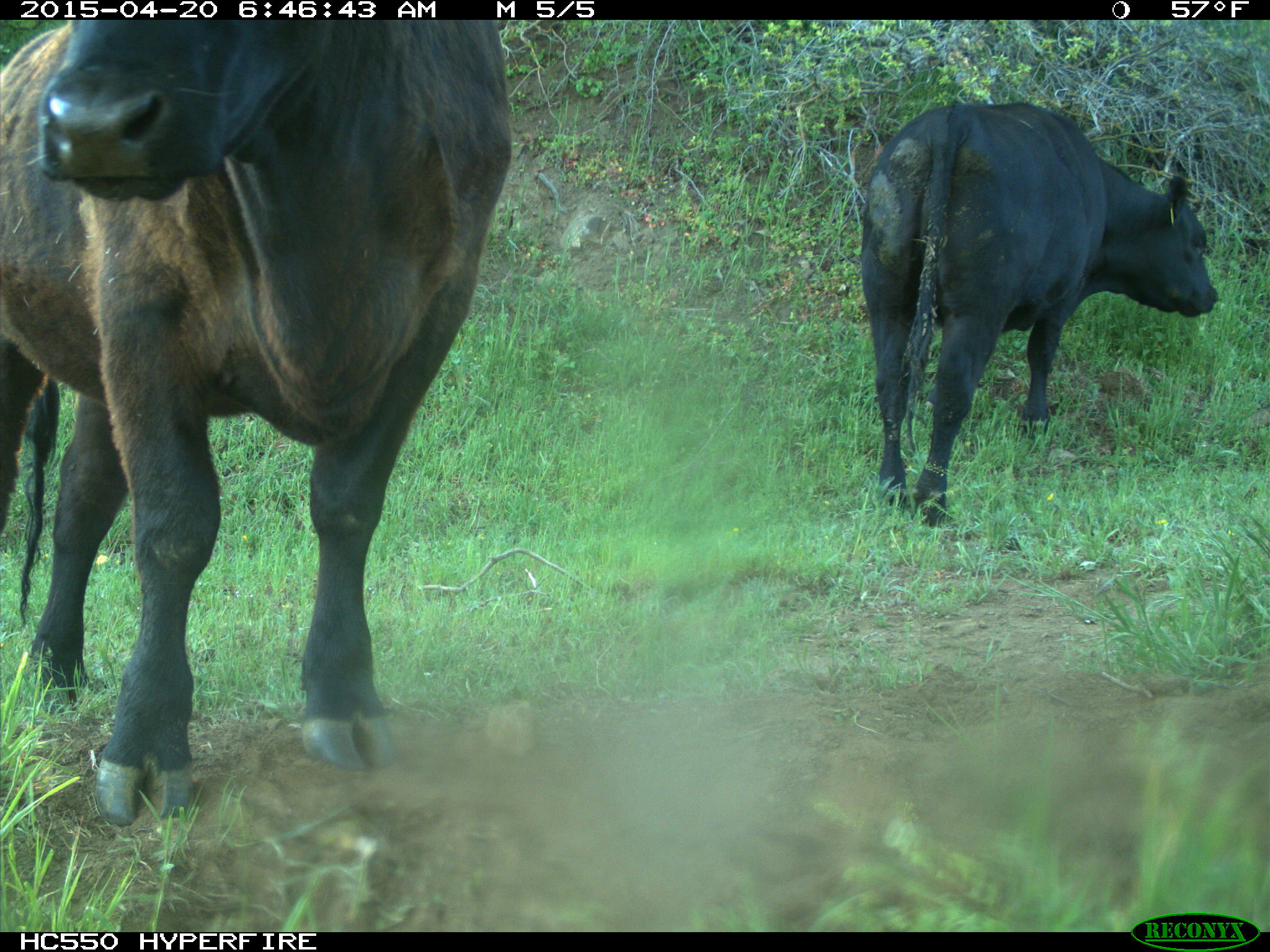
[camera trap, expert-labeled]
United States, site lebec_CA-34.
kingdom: Animalia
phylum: Chordata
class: Mammalia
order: Artiodactyla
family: Bovidae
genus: Bos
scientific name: Bos taurus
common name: domestic cow